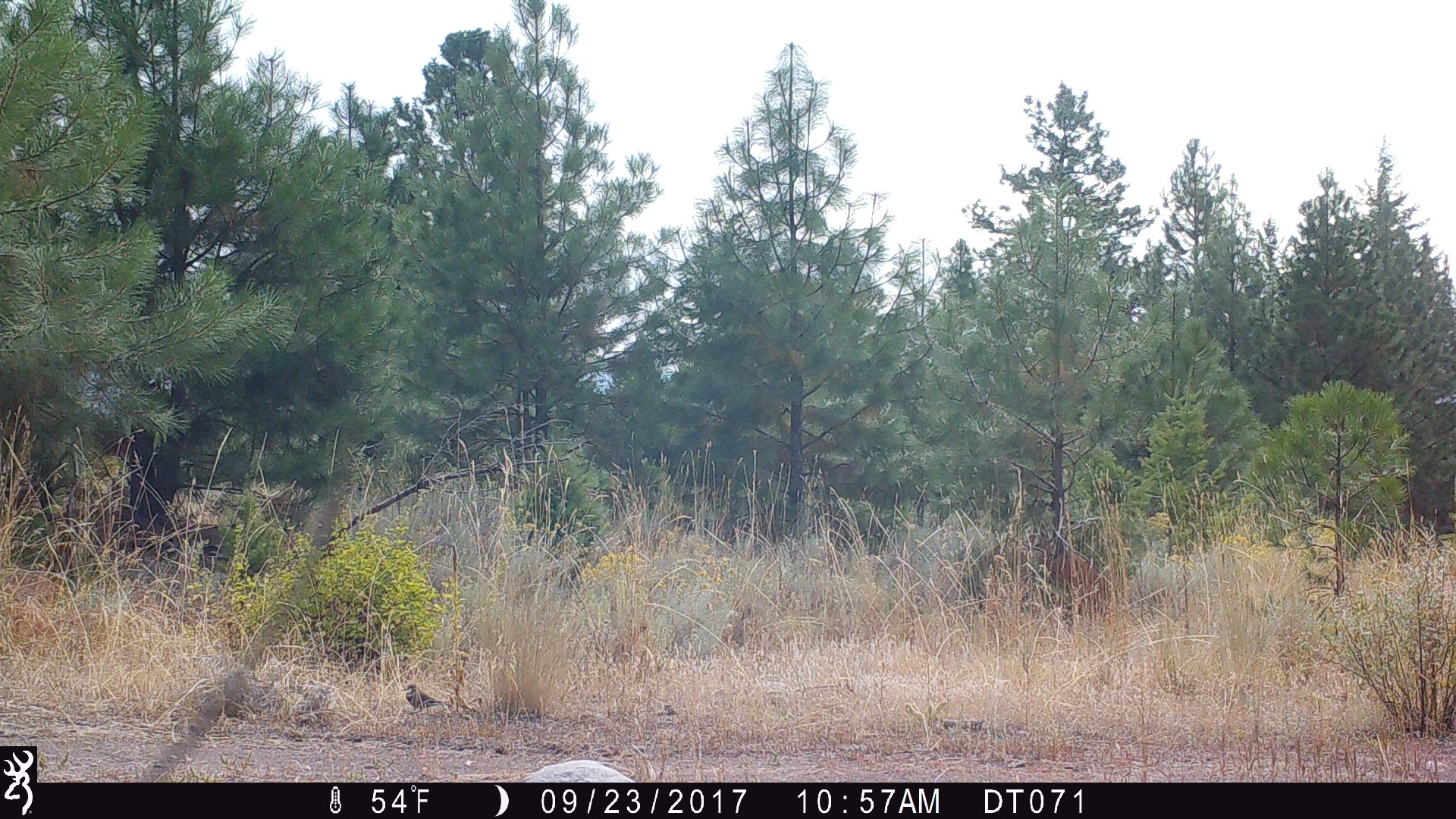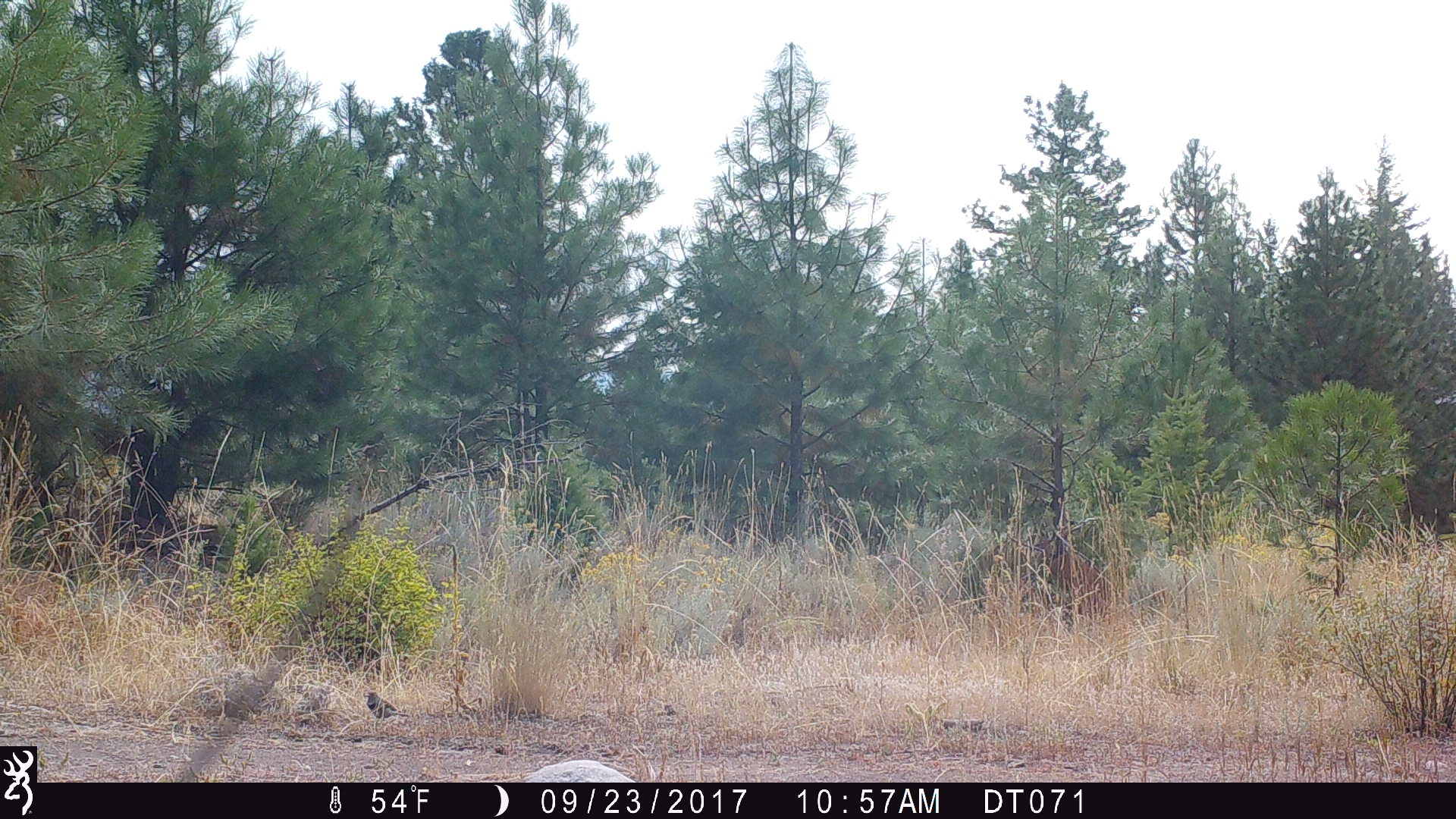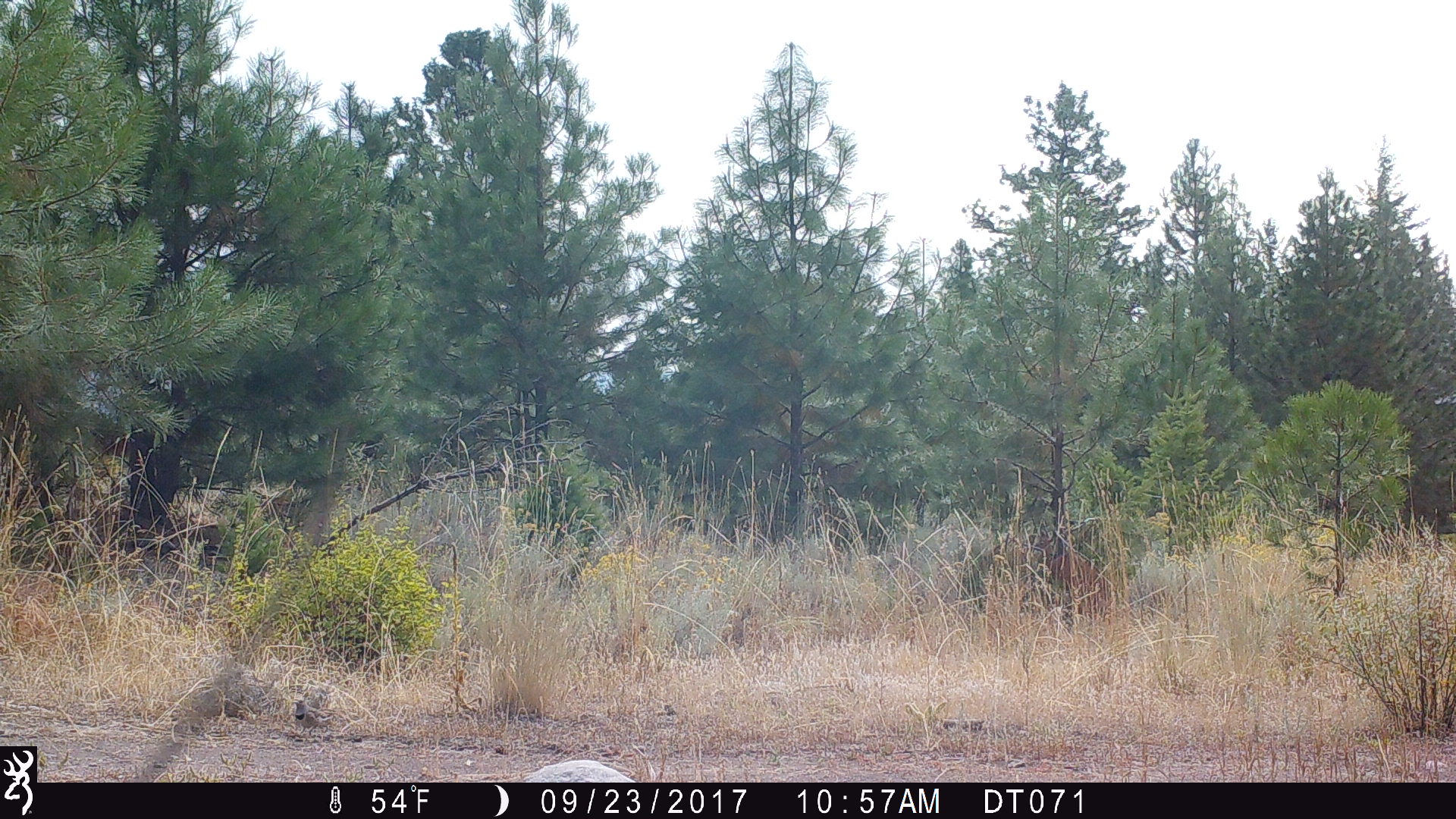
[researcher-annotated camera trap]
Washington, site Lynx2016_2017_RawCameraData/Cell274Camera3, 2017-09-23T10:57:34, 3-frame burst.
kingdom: Animalia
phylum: Chordata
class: Aves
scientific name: Aves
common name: birds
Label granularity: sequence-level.